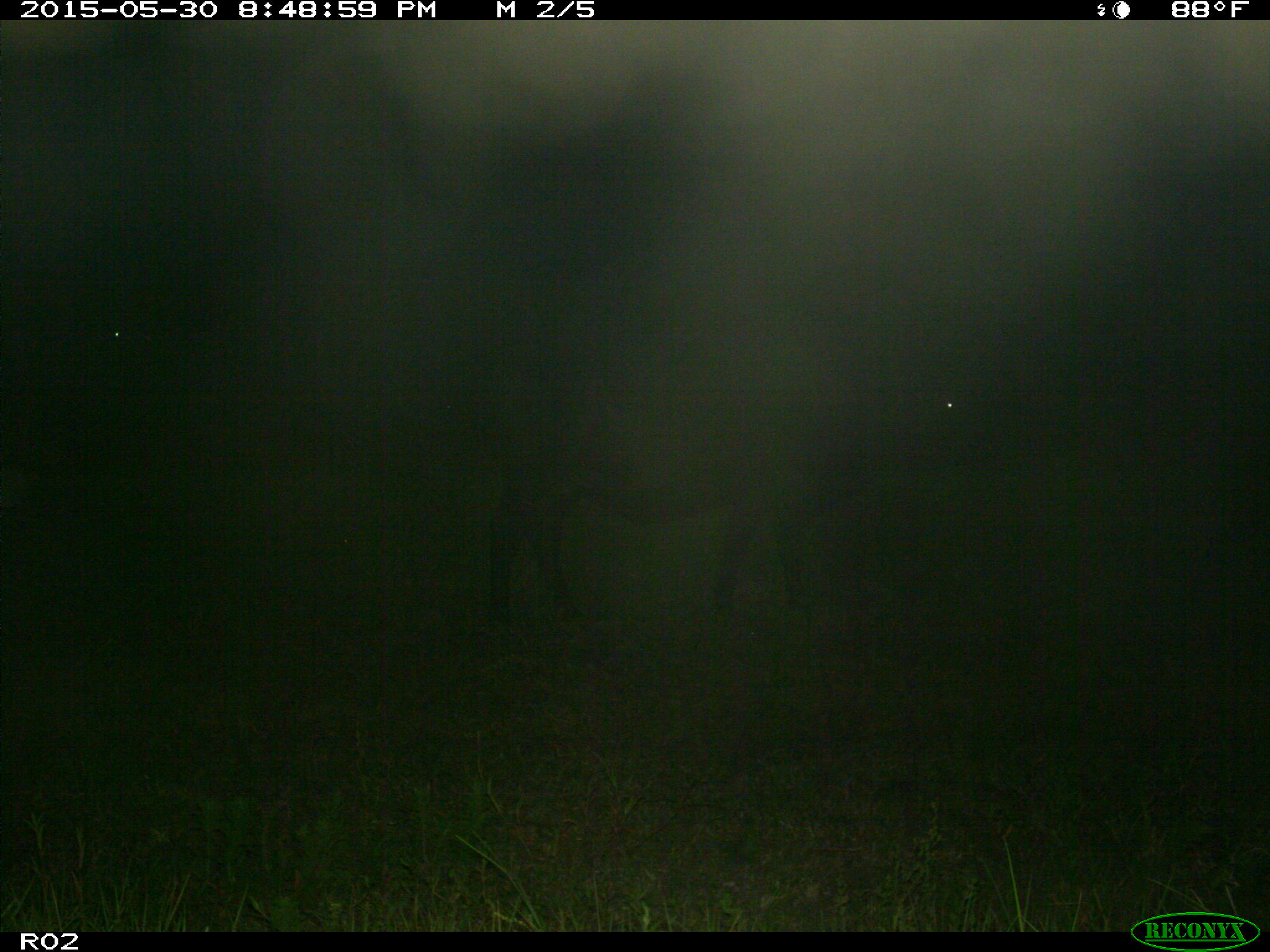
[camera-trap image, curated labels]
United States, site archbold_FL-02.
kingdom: Animalia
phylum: Chordata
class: Mammalia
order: Artiodactyla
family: Bovidae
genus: Bos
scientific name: Bos taurus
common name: domestic cow